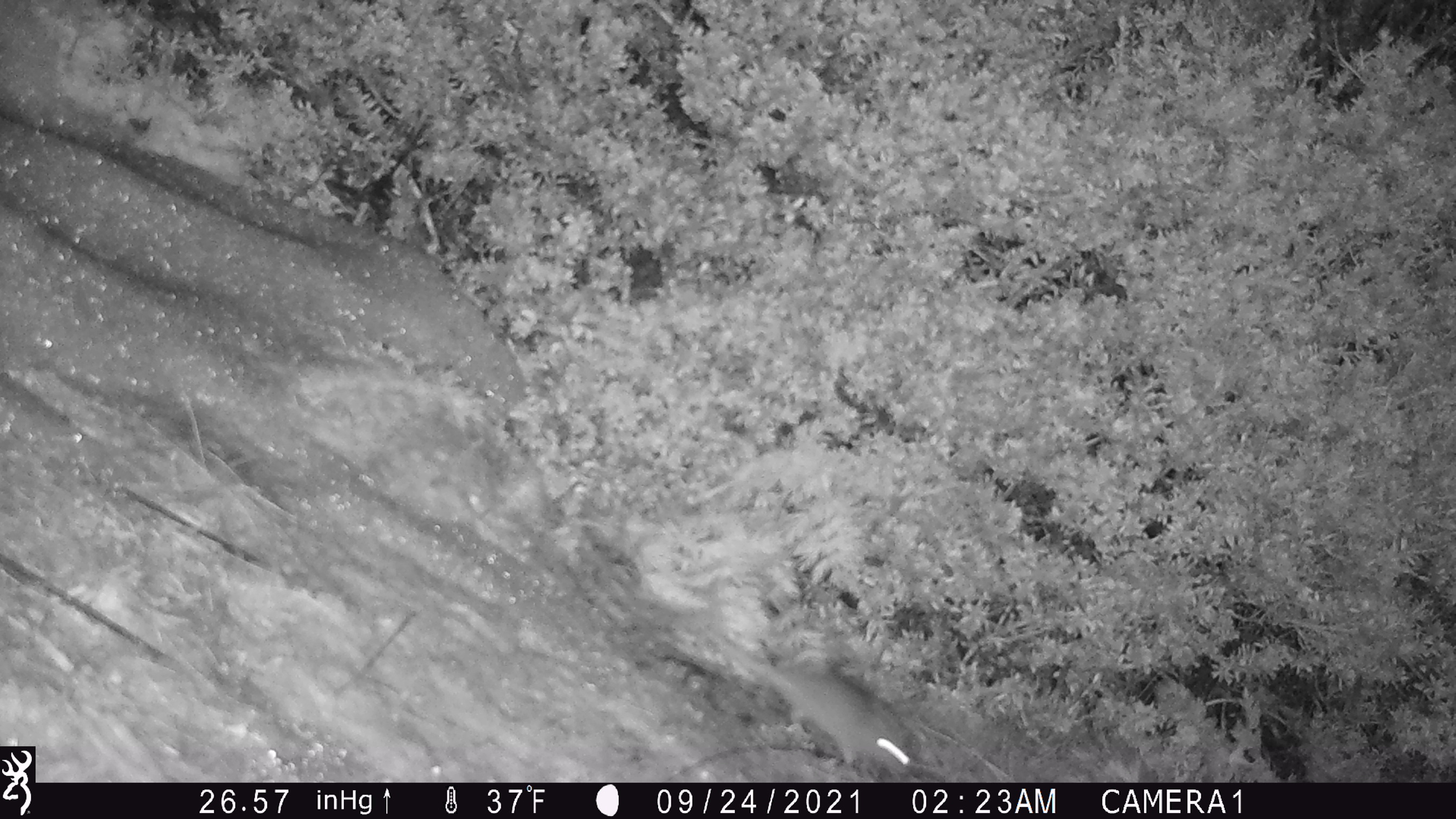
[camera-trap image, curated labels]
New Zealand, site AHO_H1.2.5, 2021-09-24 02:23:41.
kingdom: Animalia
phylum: Chordata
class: Mammalia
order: Rodentia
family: Muridae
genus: Mus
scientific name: Mus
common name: mouse